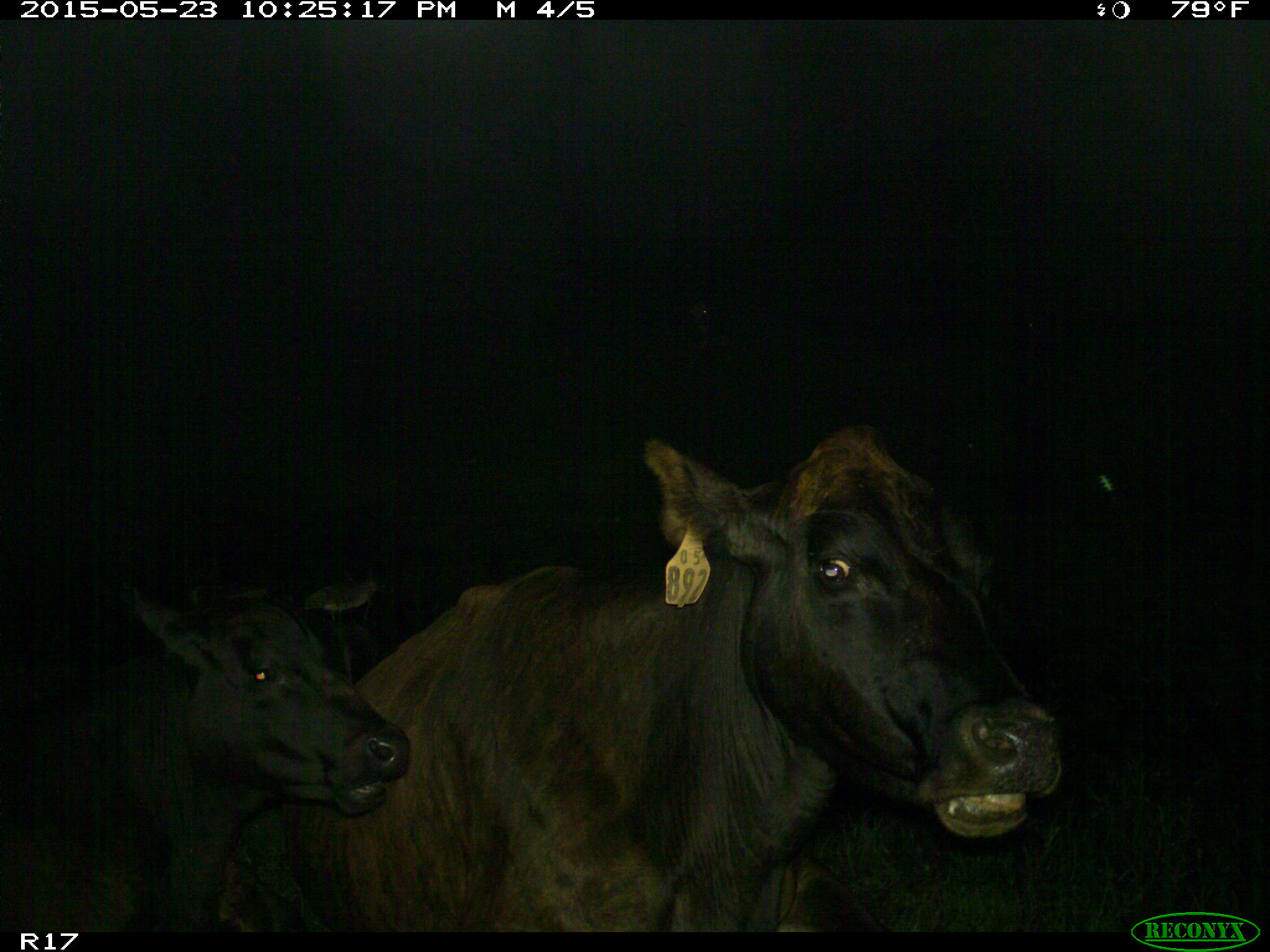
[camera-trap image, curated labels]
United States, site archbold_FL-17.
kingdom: Animalia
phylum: Chordata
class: Mammalia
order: Artiodactyla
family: Bovidae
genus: Bos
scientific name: Bos taurus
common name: domestic cow